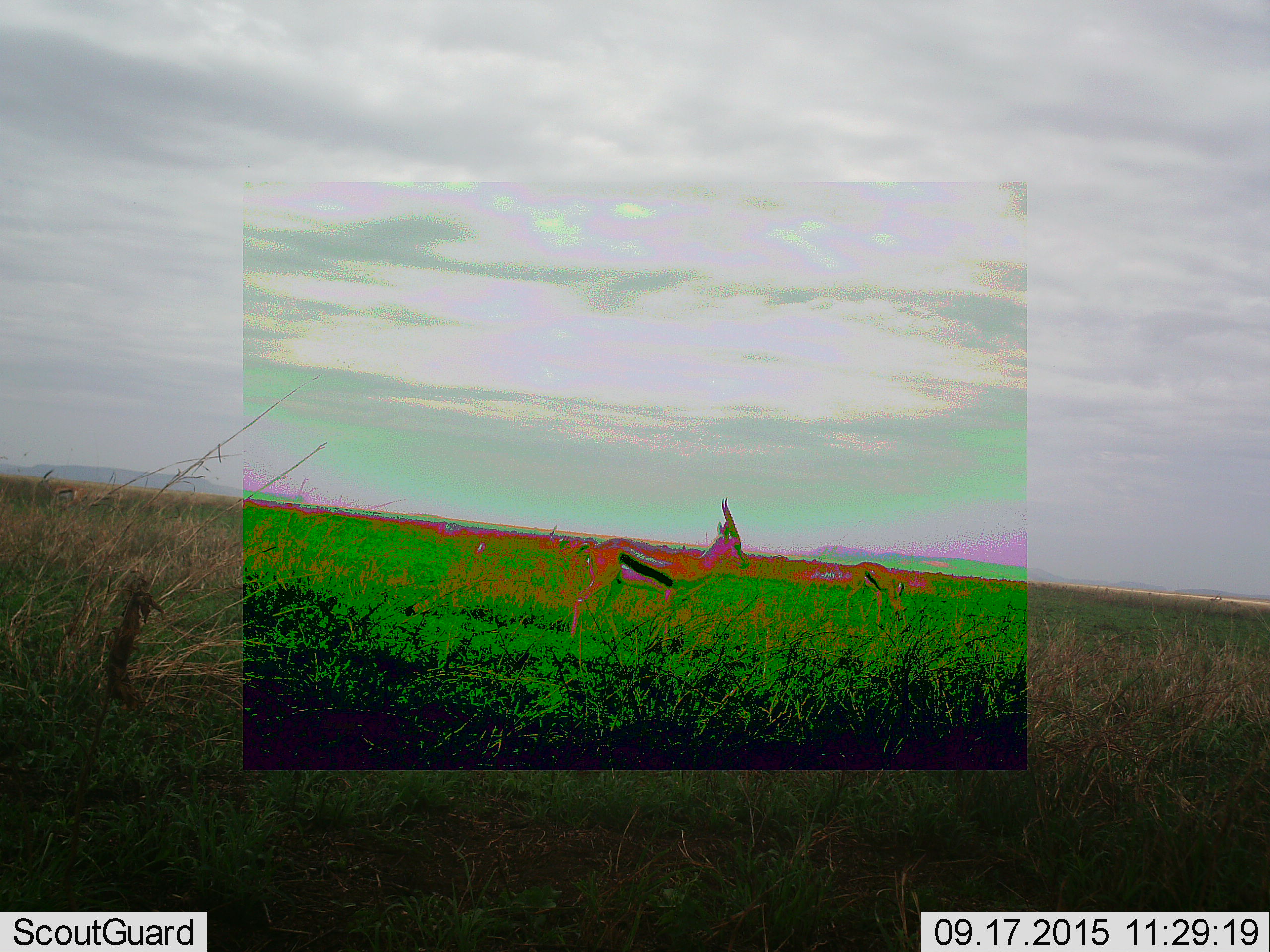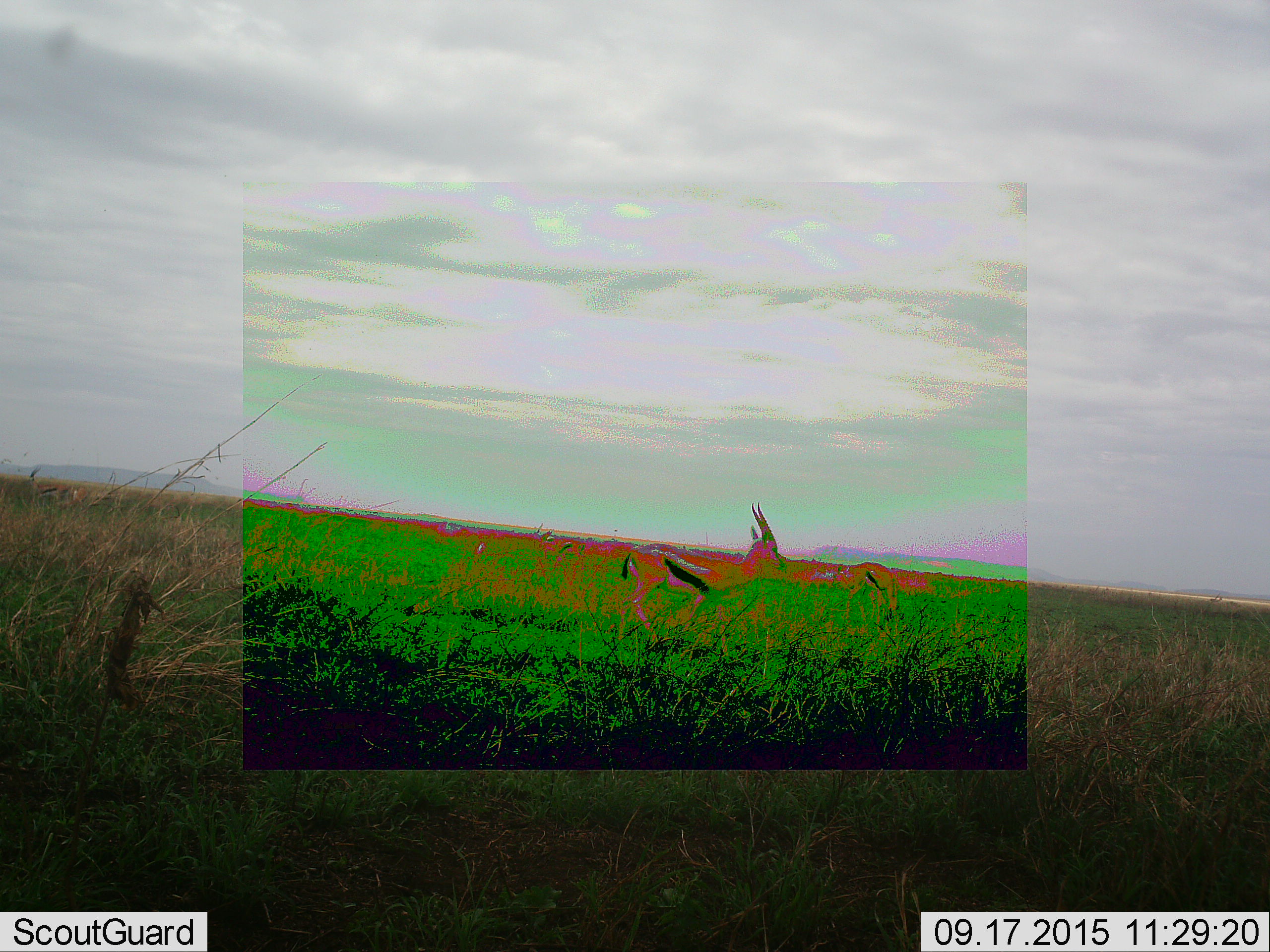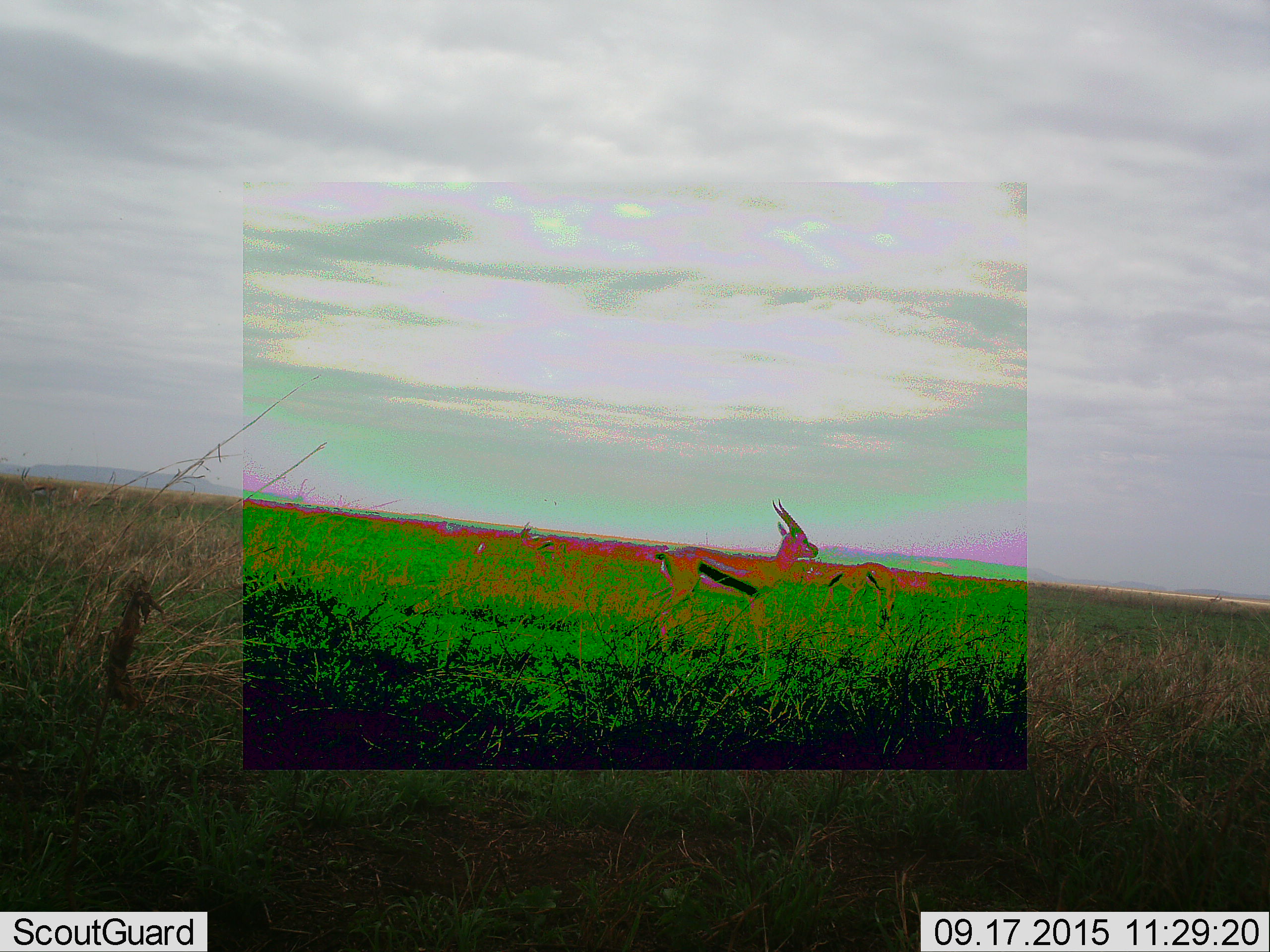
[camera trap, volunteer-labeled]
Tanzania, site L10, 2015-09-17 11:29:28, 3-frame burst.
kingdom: Animalia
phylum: Chordata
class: Mammalia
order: Artiodactyla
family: Bovidae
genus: Eudorcas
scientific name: Eudorcas thomsonii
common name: thomson's gazelle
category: gazellethomsons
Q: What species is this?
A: Gazellethomsons (thomson's gazelle) (Eudorcas thomsonii).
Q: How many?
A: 3.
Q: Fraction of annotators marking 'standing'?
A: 86%.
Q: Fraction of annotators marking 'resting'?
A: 0%.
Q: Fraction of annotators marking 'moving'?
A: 14%.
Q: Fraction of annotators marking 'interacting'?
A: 0%.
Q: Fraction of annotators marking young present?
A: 0%.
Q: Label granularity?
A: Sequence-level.